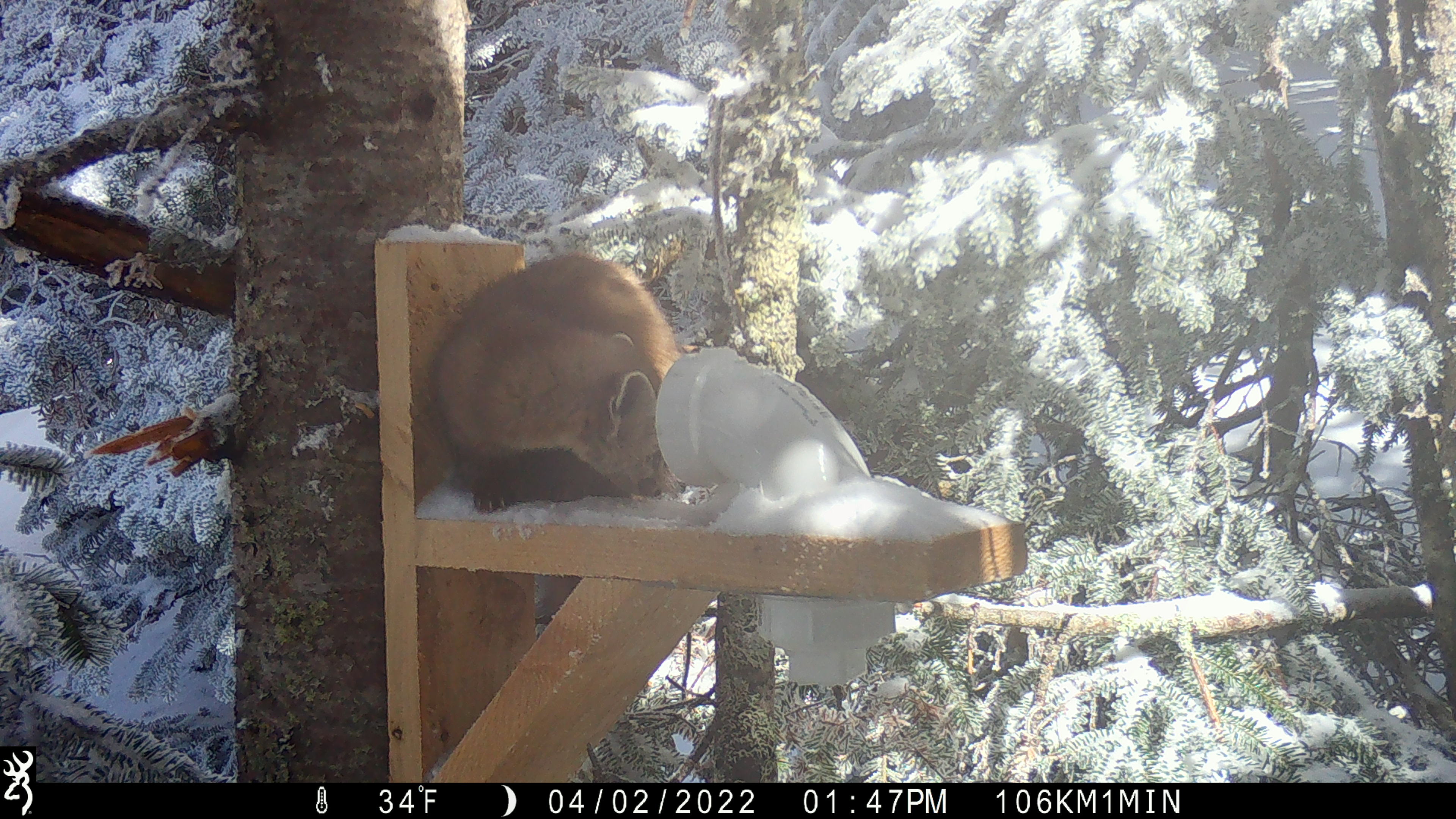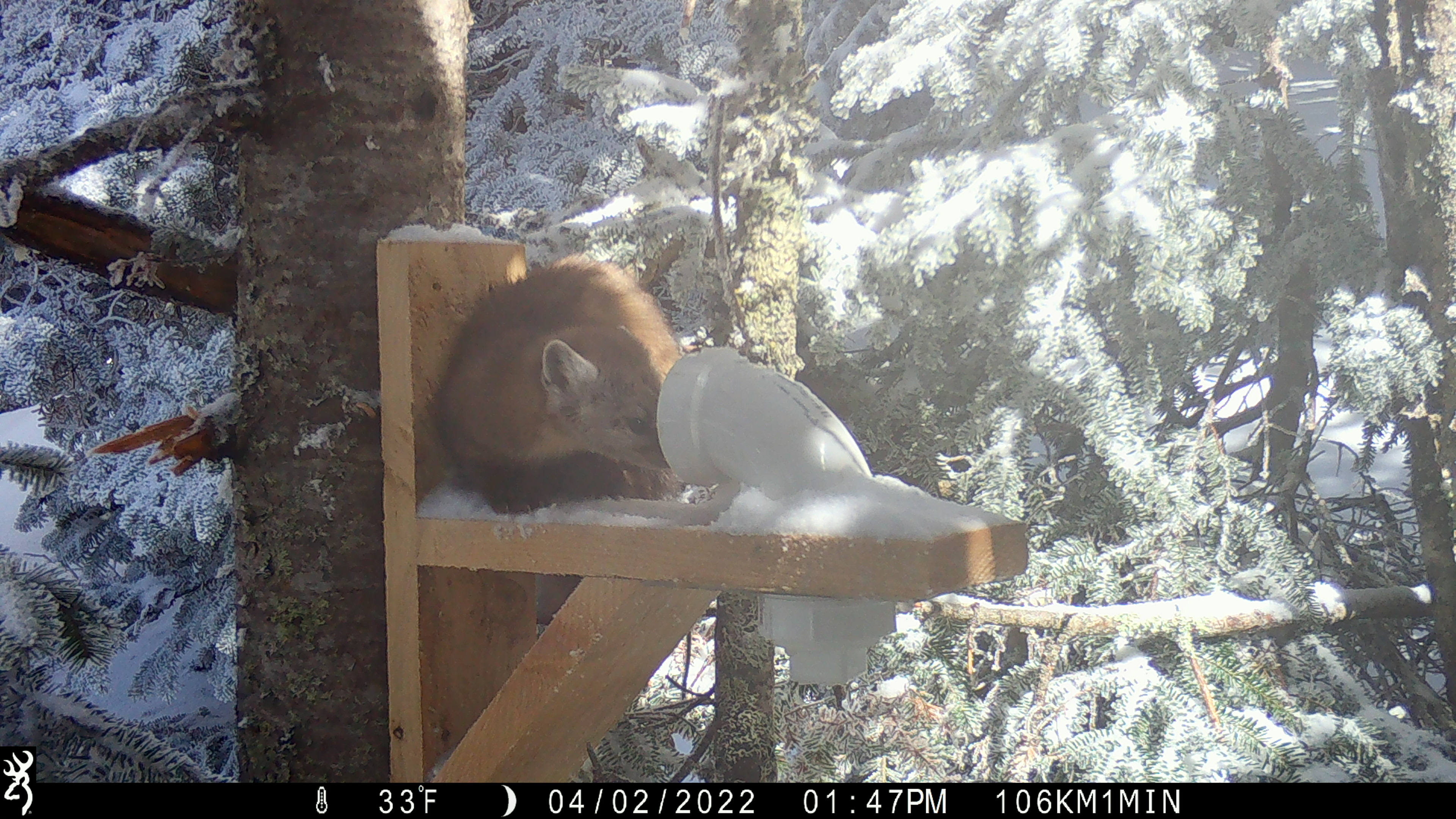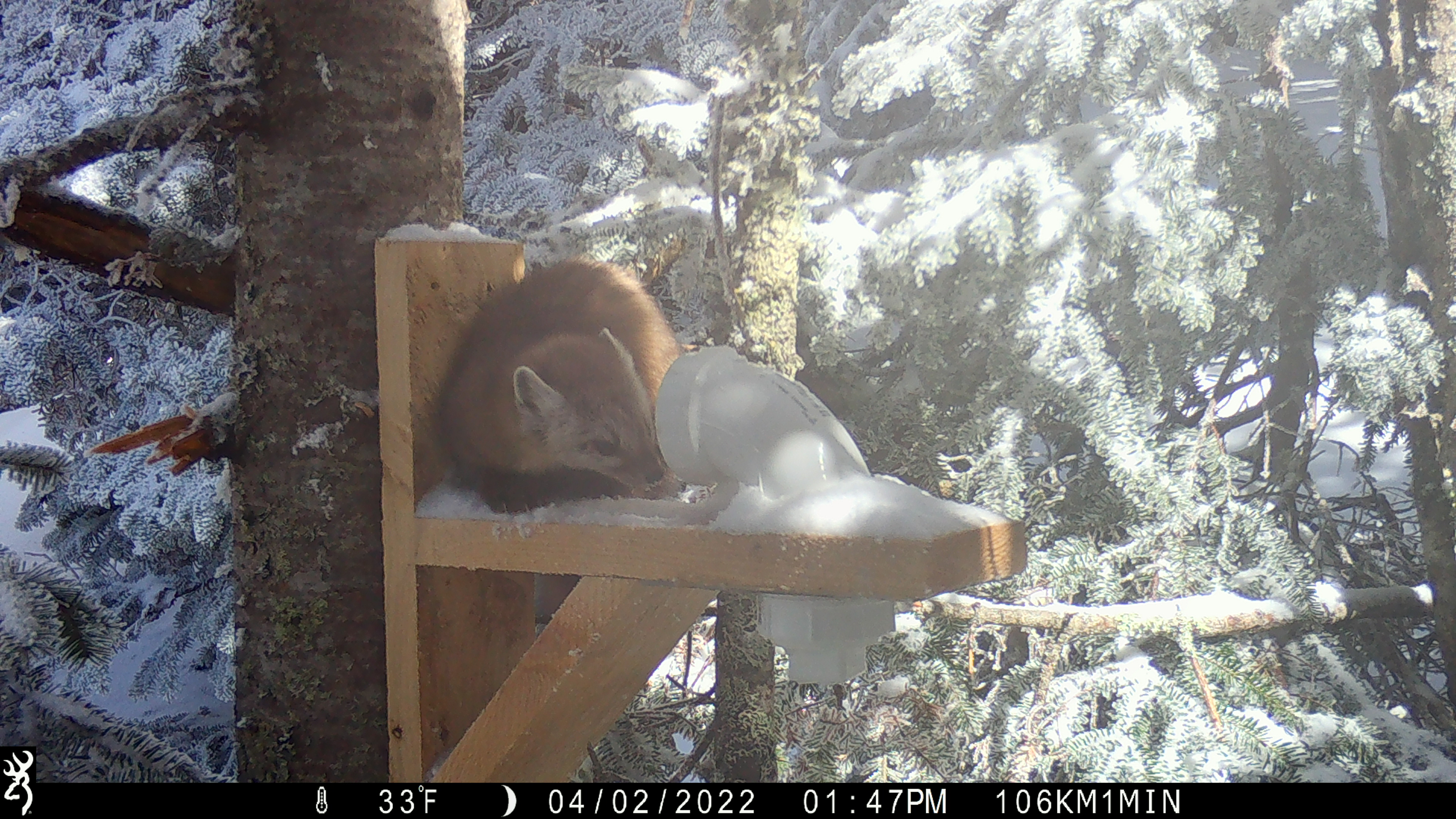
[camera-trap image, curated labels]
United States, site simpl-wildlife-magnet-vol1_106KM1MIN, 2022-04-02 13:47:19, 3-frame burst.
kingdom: Animalia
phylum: Chordata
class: Mammalia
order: Carnivora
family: Mustelidae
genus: Martes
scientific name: Martes americana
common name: american marten